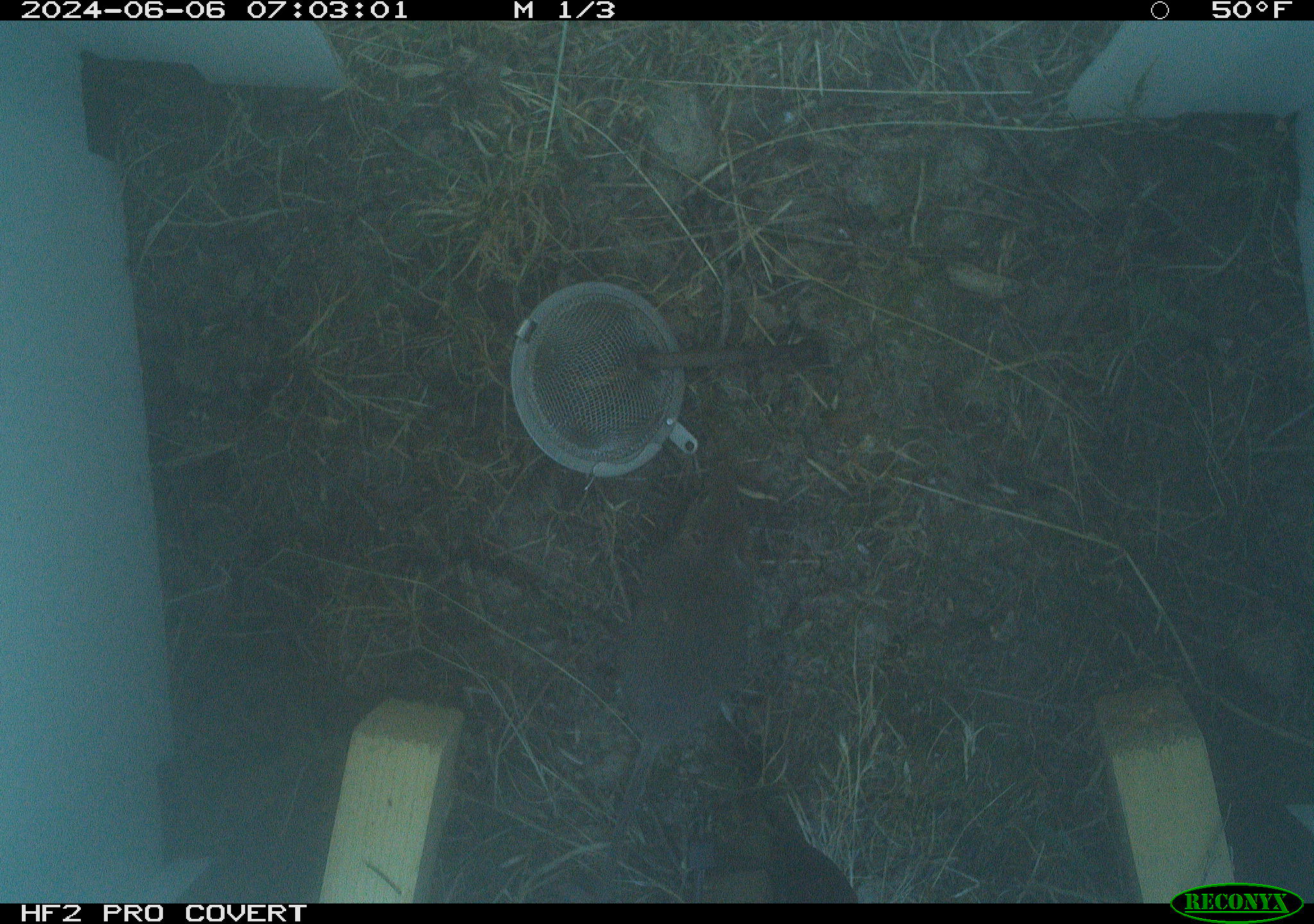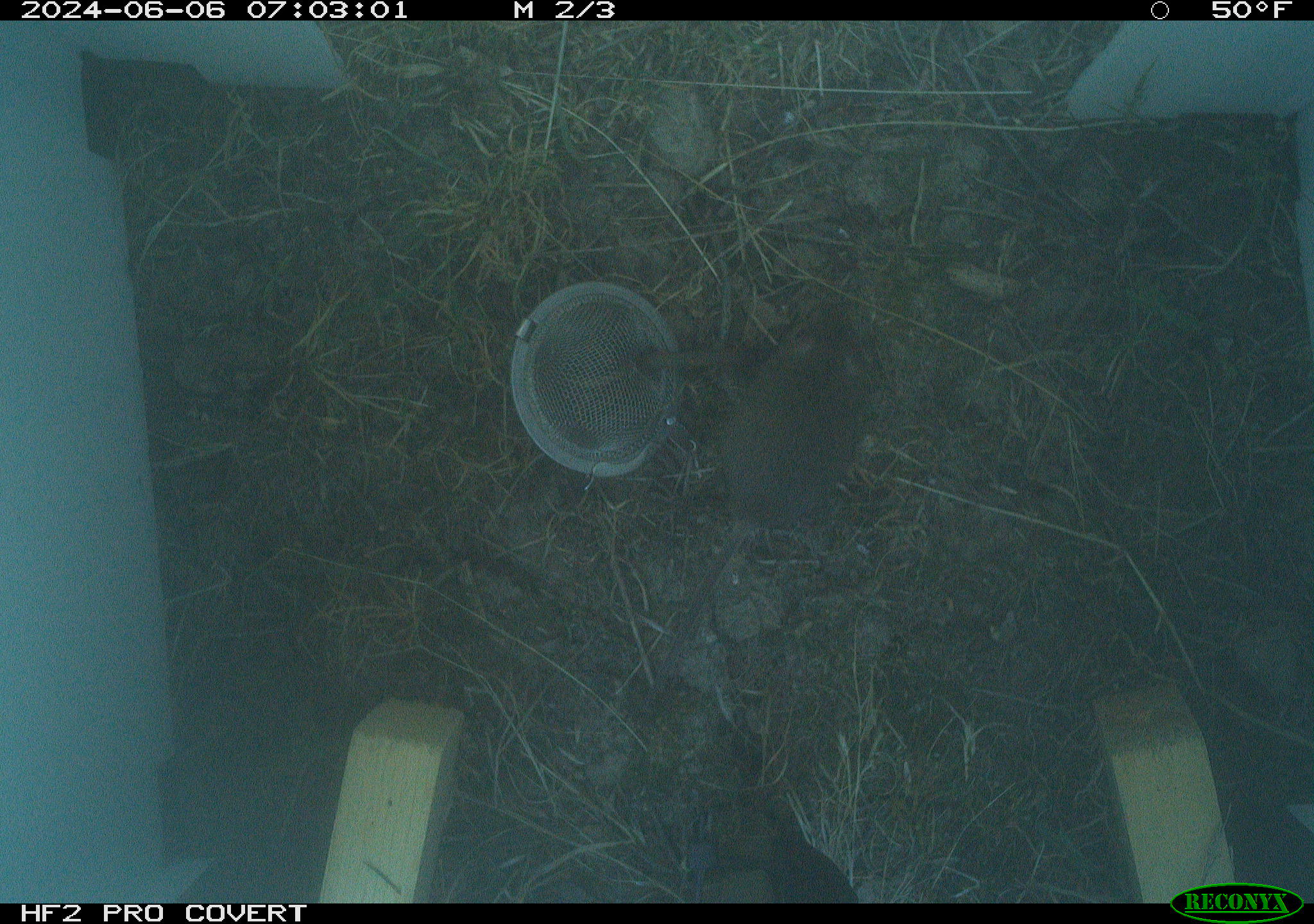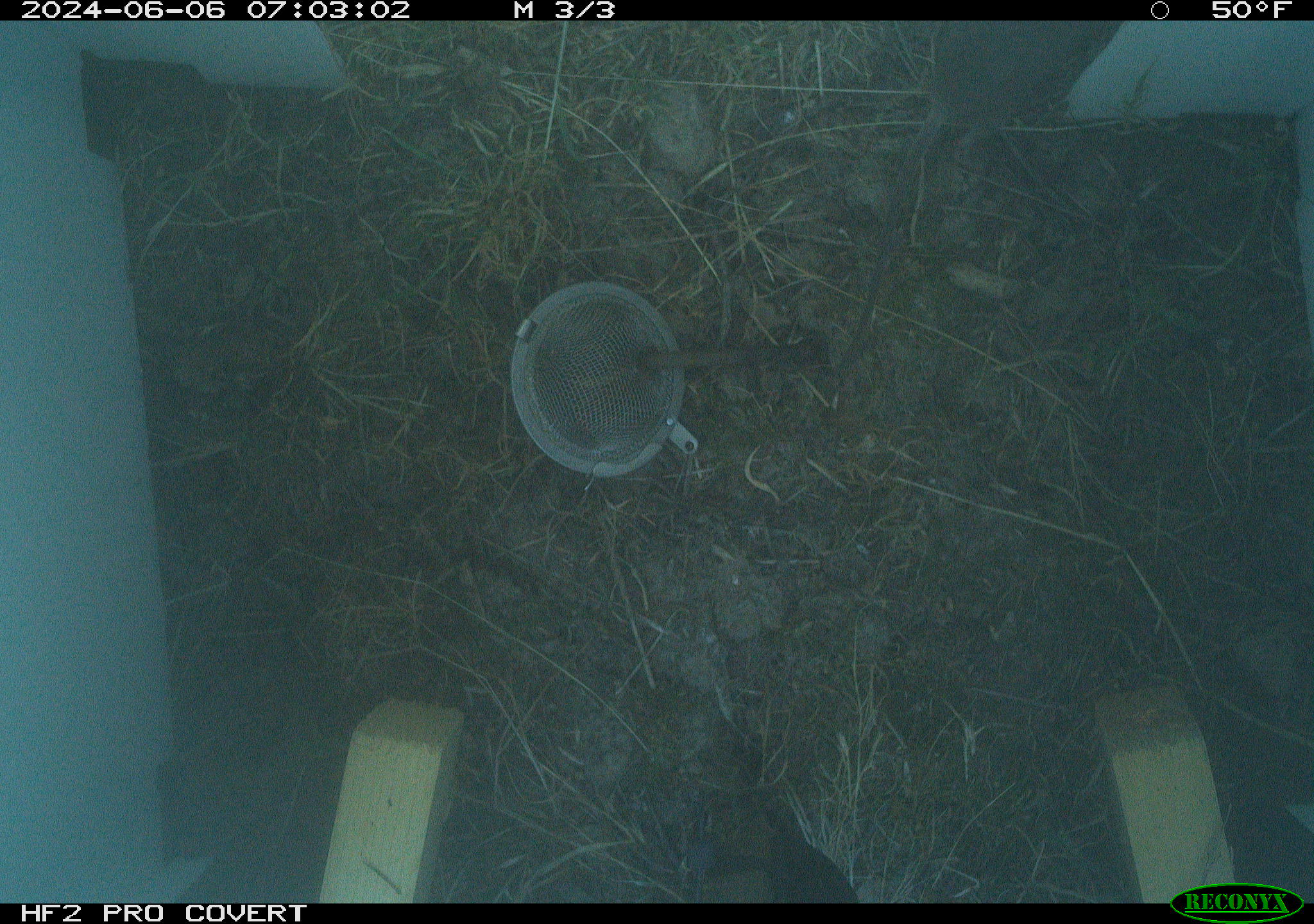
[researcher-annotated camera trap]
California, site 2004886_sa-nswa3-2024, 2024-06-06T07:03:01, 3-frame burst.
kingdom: Animalia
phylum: Chordata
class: Mammalia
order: Rodentia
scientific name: Rodentia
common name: rodent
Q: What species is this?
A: Rodent (Rodentia).